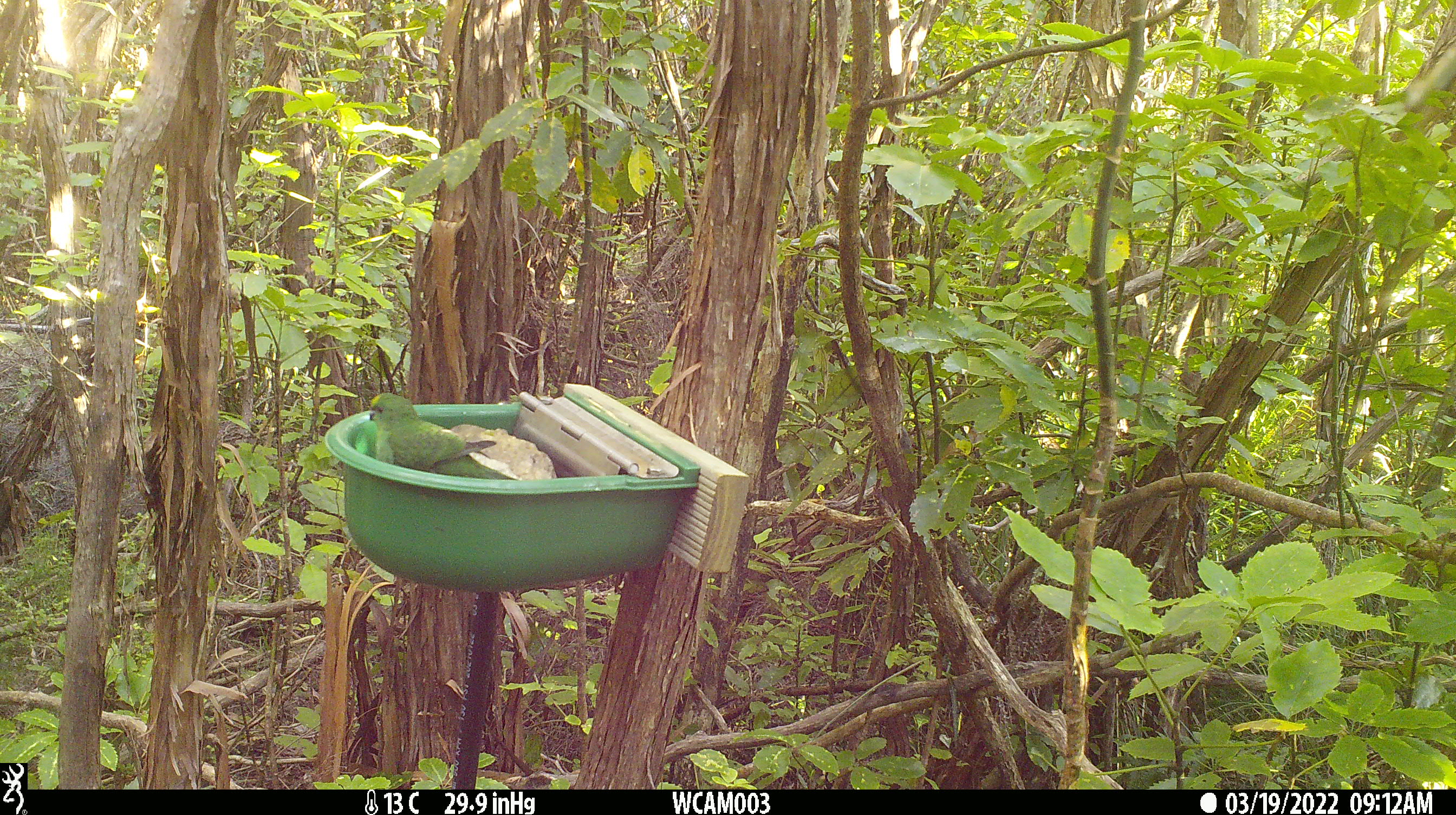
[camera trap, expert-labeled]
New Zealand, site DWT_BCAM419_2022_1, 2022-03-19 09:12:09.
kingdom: Animalia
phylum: Chordata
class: Aves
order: Psittaciformes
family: Psittaculidae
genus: Cyanoramphus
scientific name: Cyanoramphus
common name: parakeet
Parakeet (Cyanoramphus).